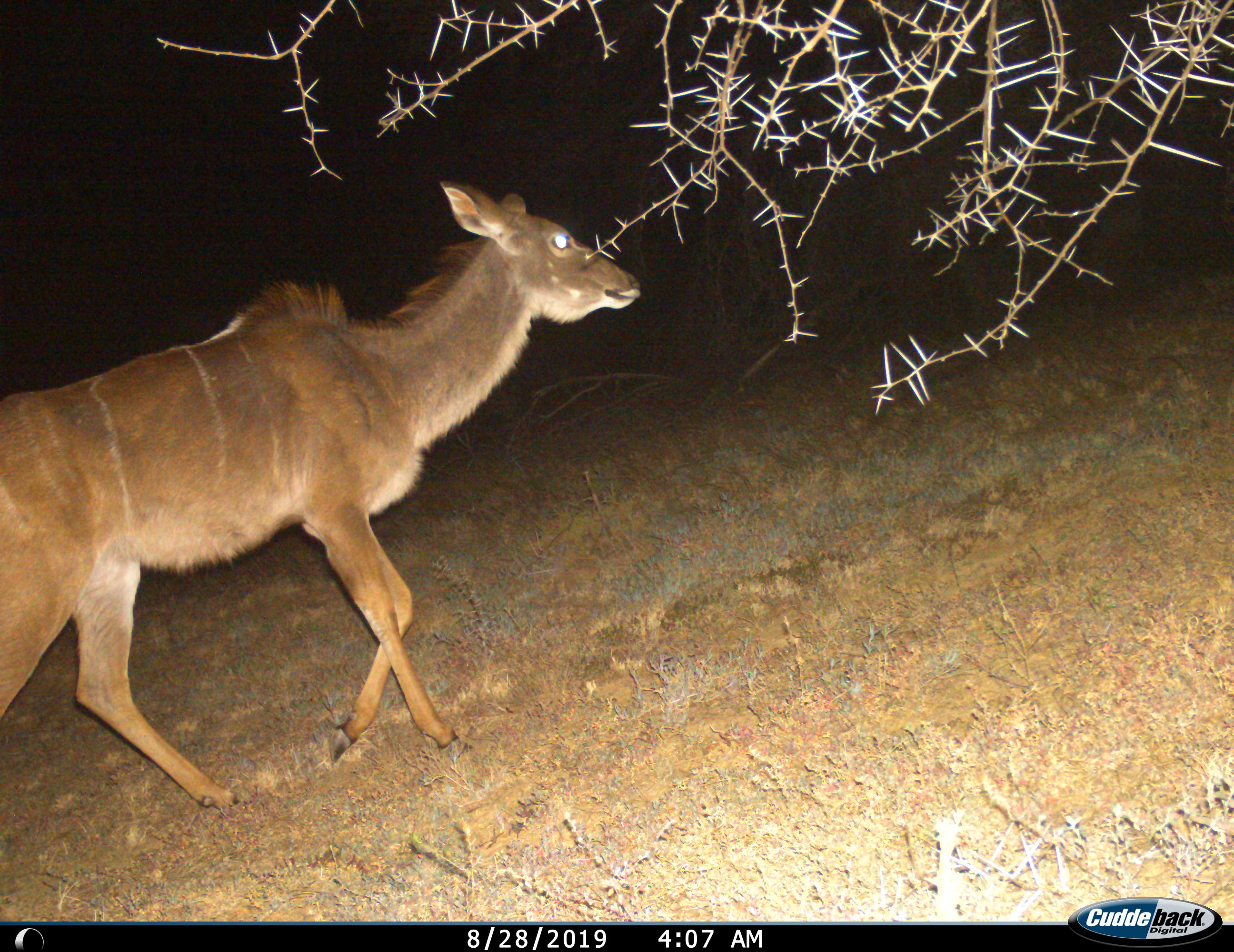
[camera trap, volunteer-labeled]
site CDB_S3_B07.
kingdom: Animalia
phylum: Chordata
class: Mammalia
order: Artiodactyla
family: Bovidae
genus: Tragelaphus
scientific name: Tragelaphus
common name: kudu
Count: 1.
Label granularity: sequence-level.